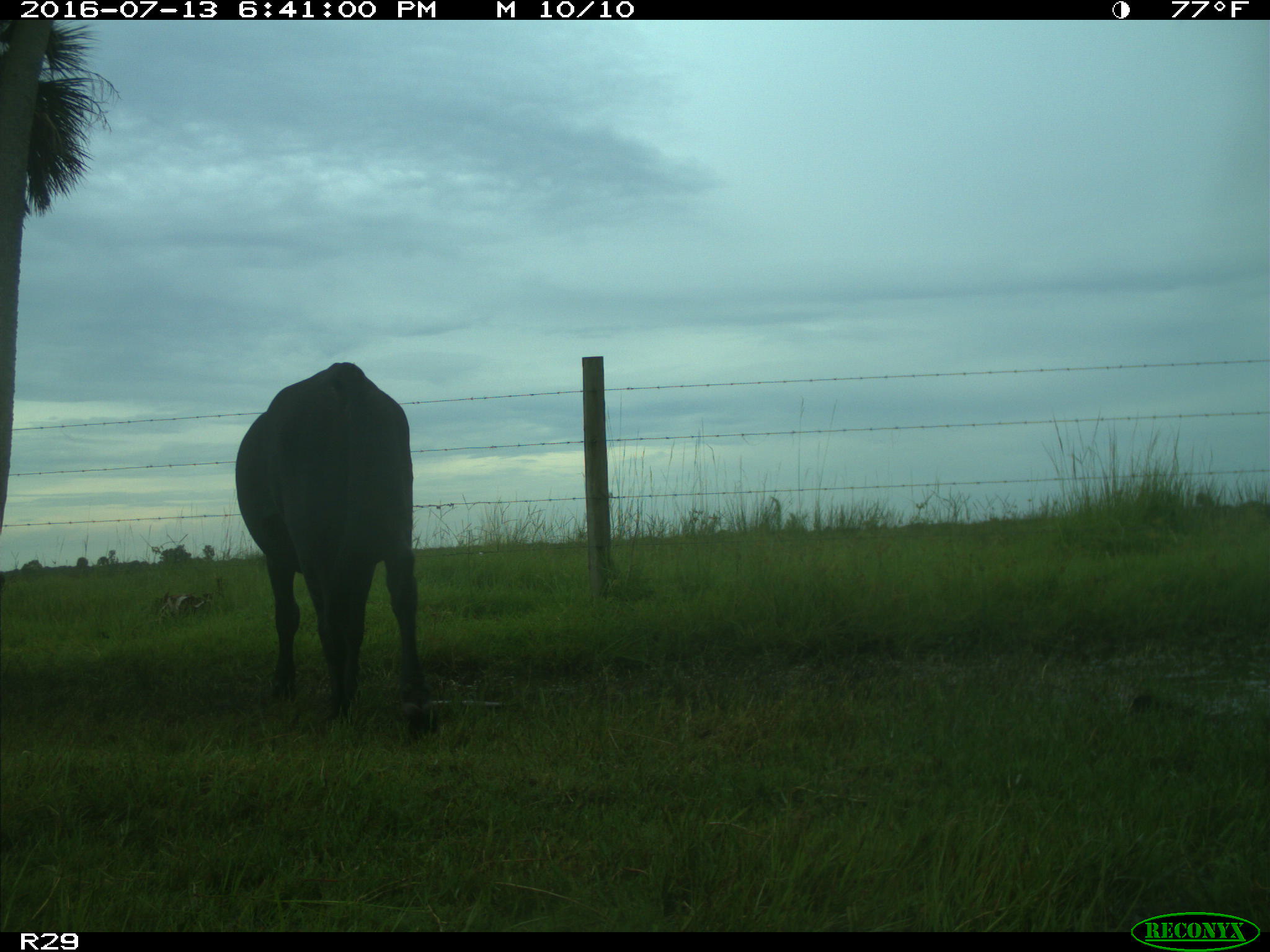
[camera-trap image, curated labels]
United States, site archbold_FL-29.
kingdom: Animalia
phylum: Chordata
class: Mammalia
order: Artiodactyla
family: Bovidae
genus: Bos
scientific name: Bos taurus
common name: domestic cow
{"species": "Bos taurus (domestic cow)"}